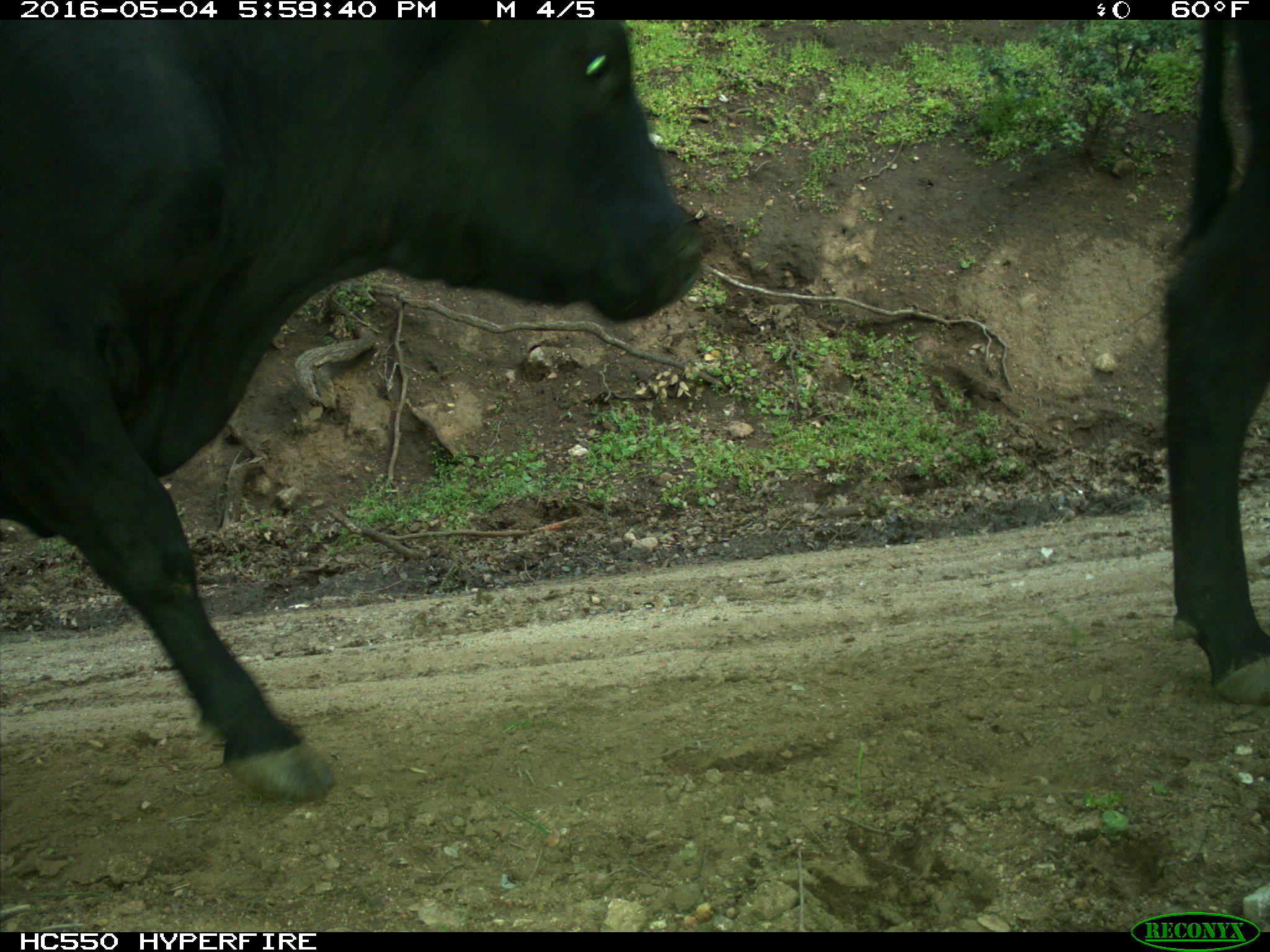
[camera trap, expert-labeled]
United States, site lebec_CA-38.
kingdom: Animalia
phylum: Chordata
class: Mammalia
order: Artiodactyla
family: Bovidae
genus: Bos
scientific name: Bos taurus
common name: domestic cow